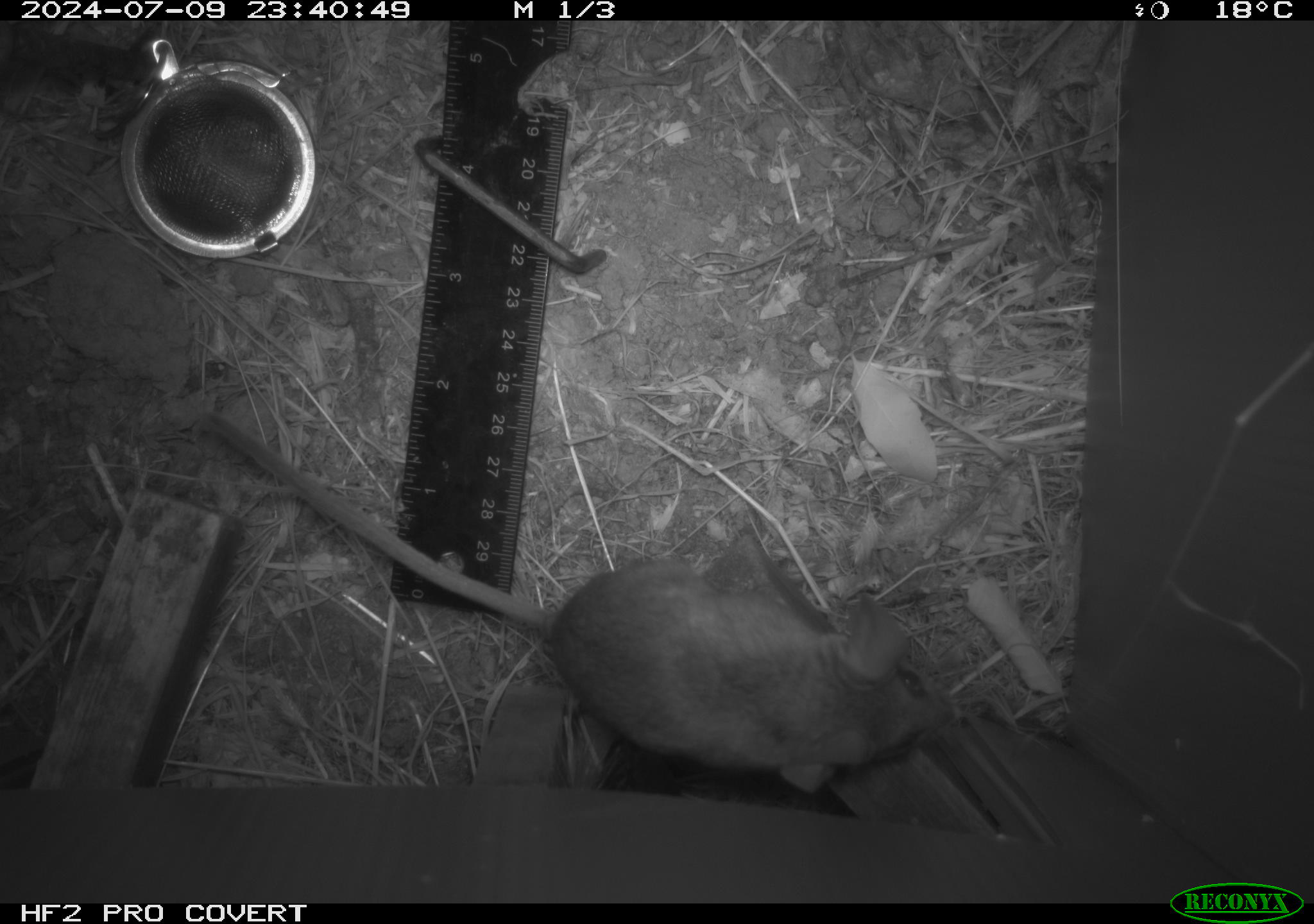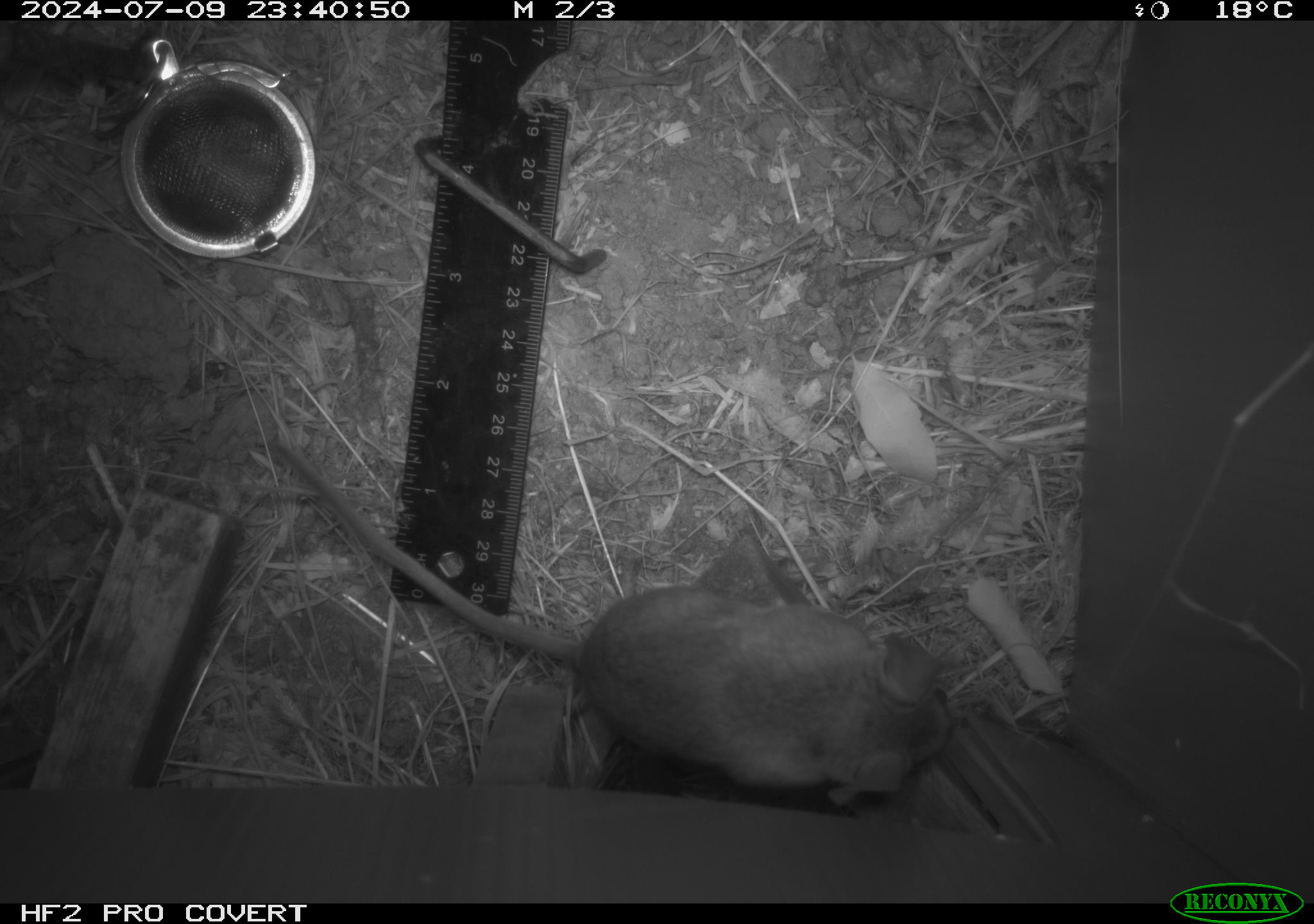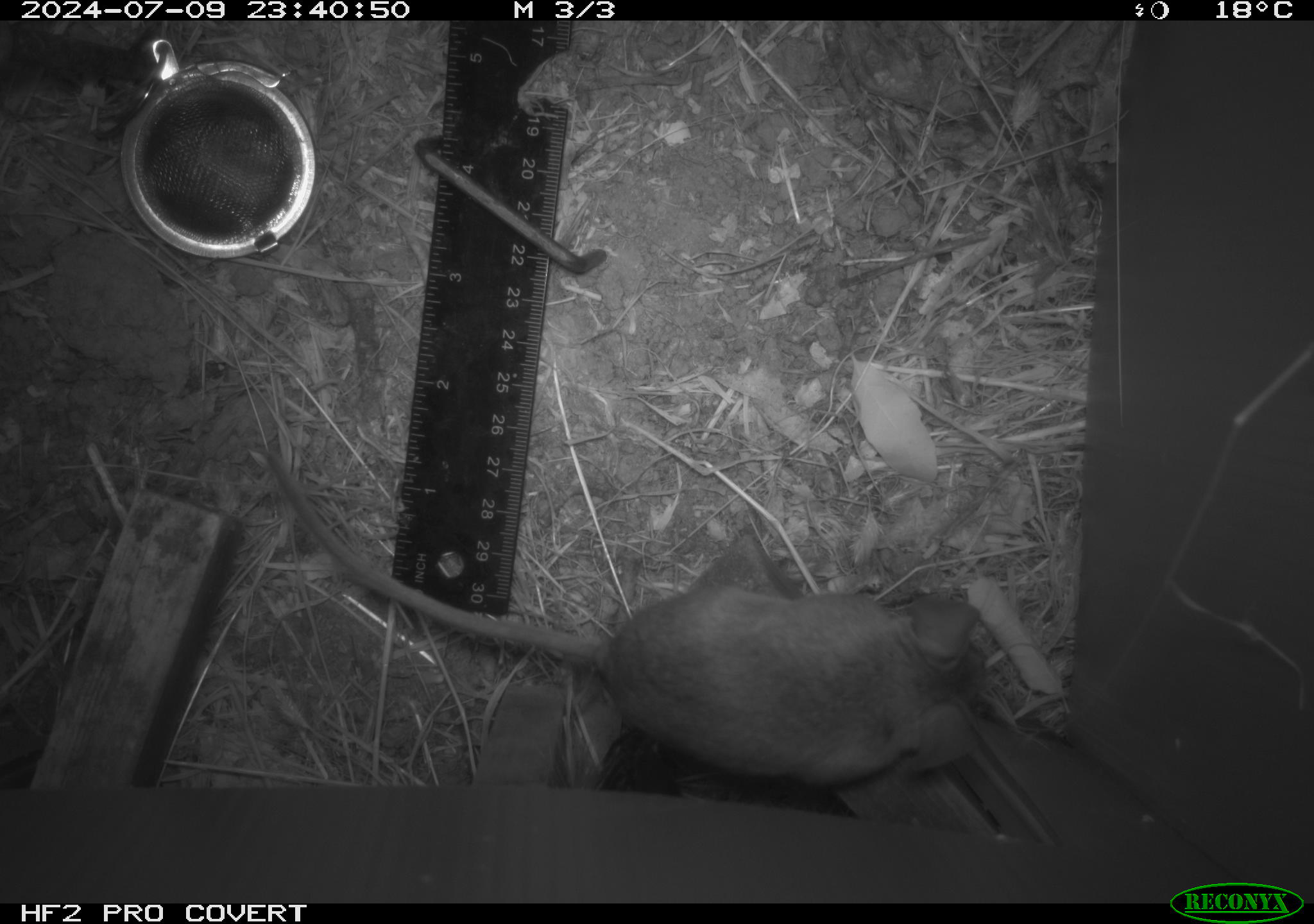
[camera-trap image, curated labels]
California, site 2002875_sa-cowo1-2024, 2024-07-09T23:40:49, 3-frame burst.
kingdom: Animalia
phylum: Chordata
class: Mammalia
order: Rodentia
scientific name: Rodentia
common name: rodent